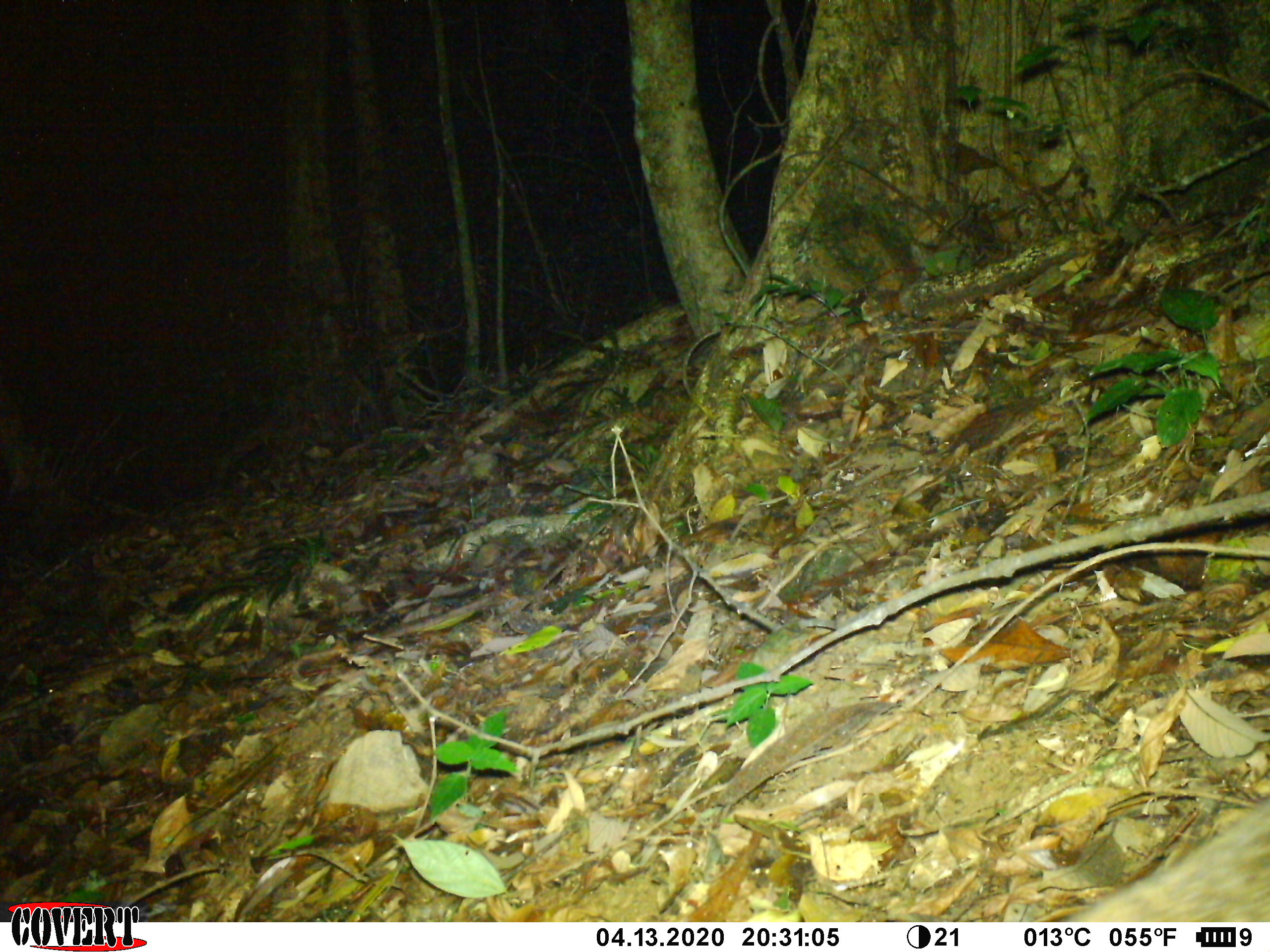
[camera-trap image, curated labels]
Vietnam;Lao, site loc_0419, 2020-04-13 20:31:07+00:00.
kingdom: Animalia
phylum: Chordata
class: Mammalia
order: Carnivora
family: Viverridae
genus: Paguma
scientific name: Paguma larvata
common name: masked palm civet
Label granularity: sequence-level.